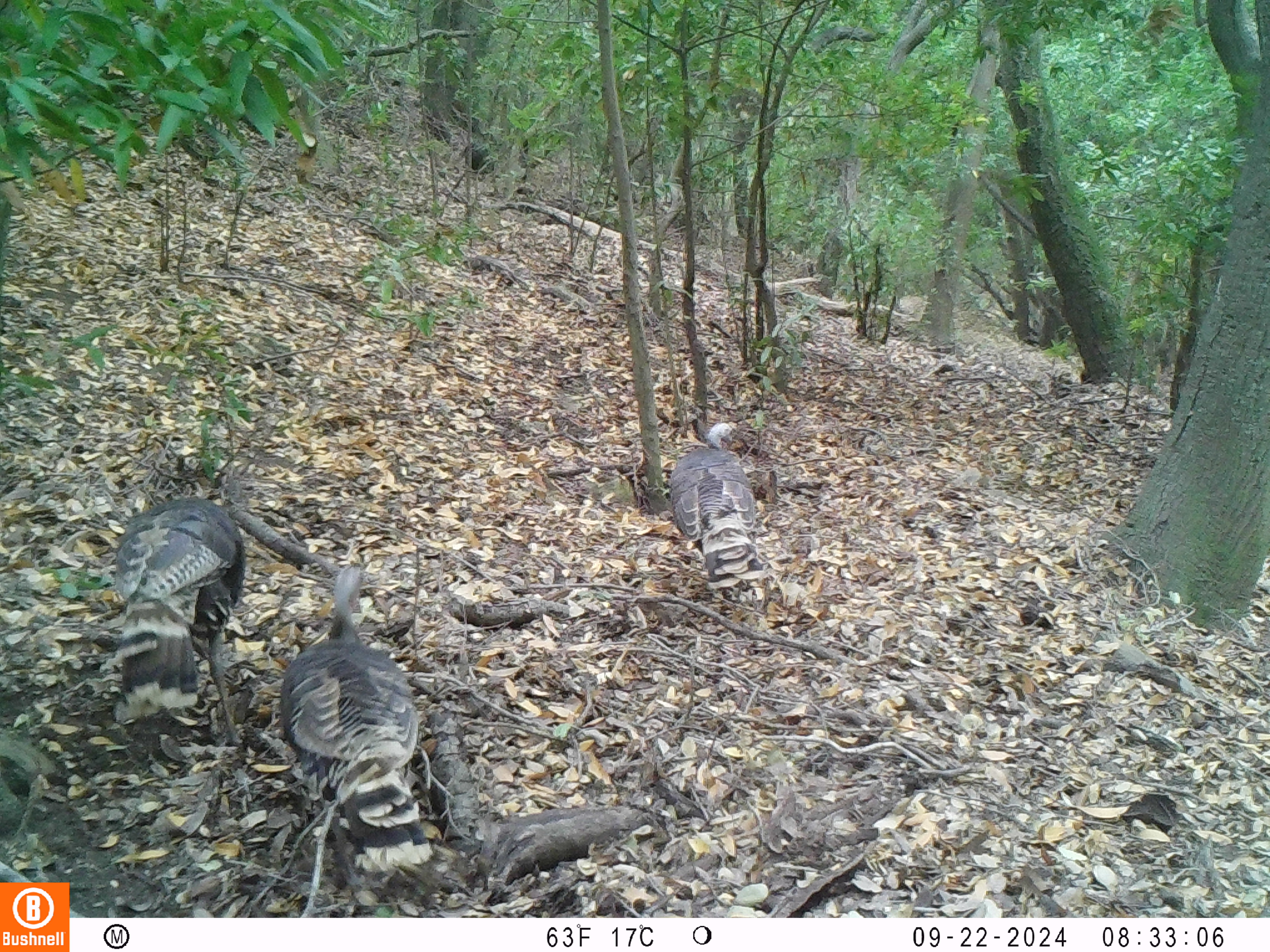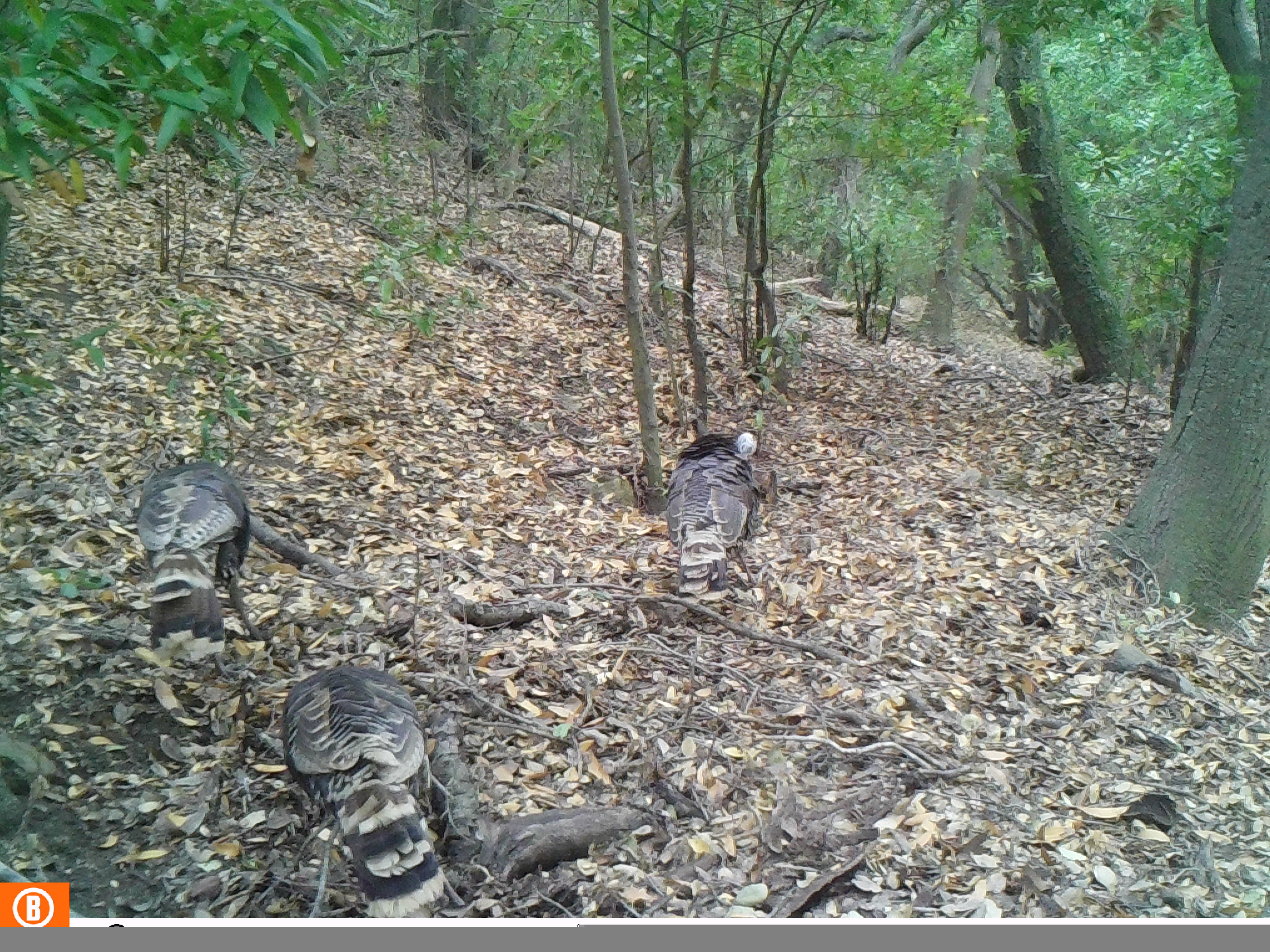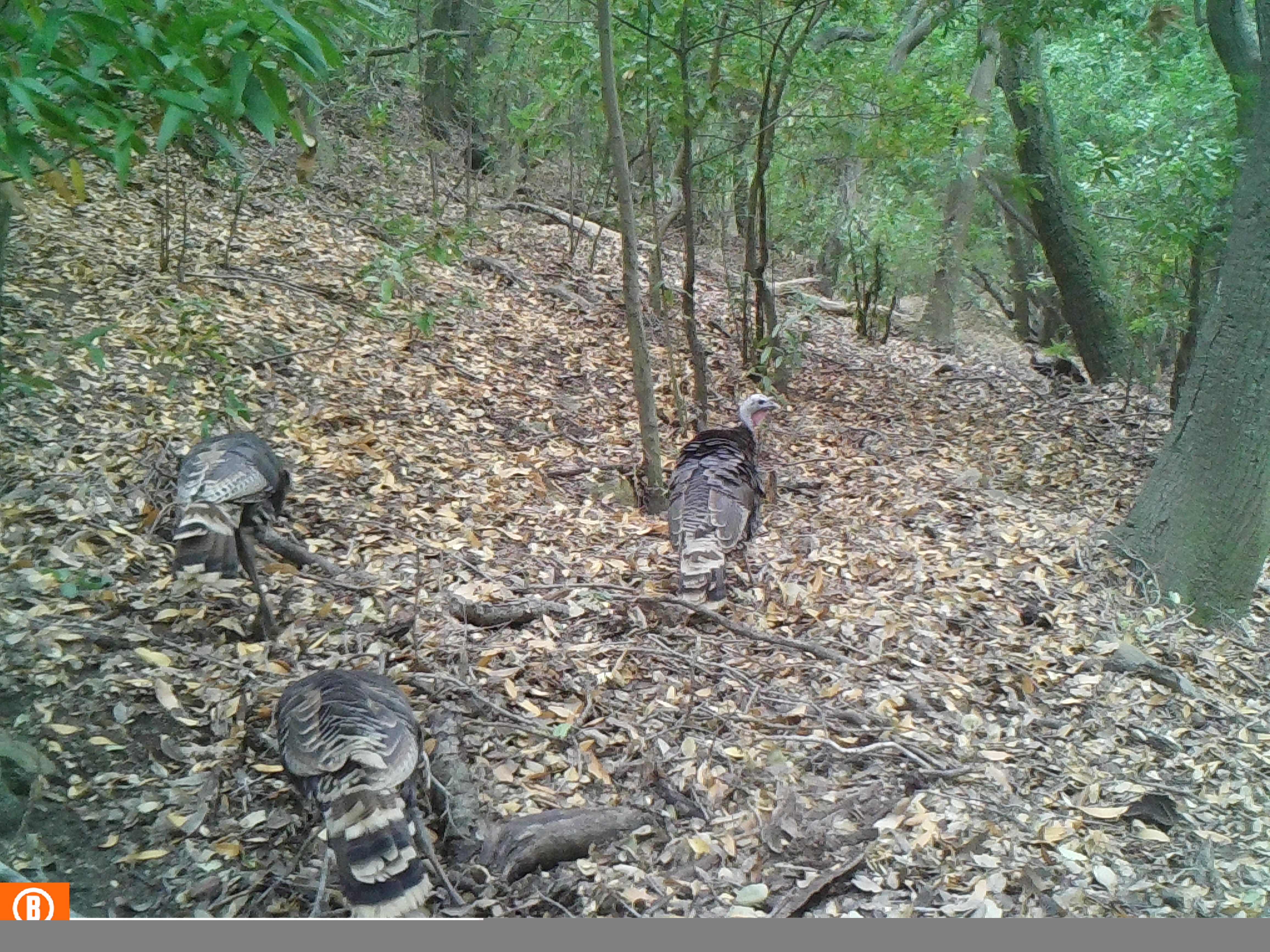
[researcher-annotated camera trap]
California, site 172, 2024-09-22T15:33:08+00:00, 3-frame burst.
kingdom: Animalia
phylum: Chordata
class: Aves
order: Galliformes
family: Phasianidae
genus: Meleagris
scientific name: Meleagris gallopavo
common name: turkey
Turkey (Meleagris gallopavo).